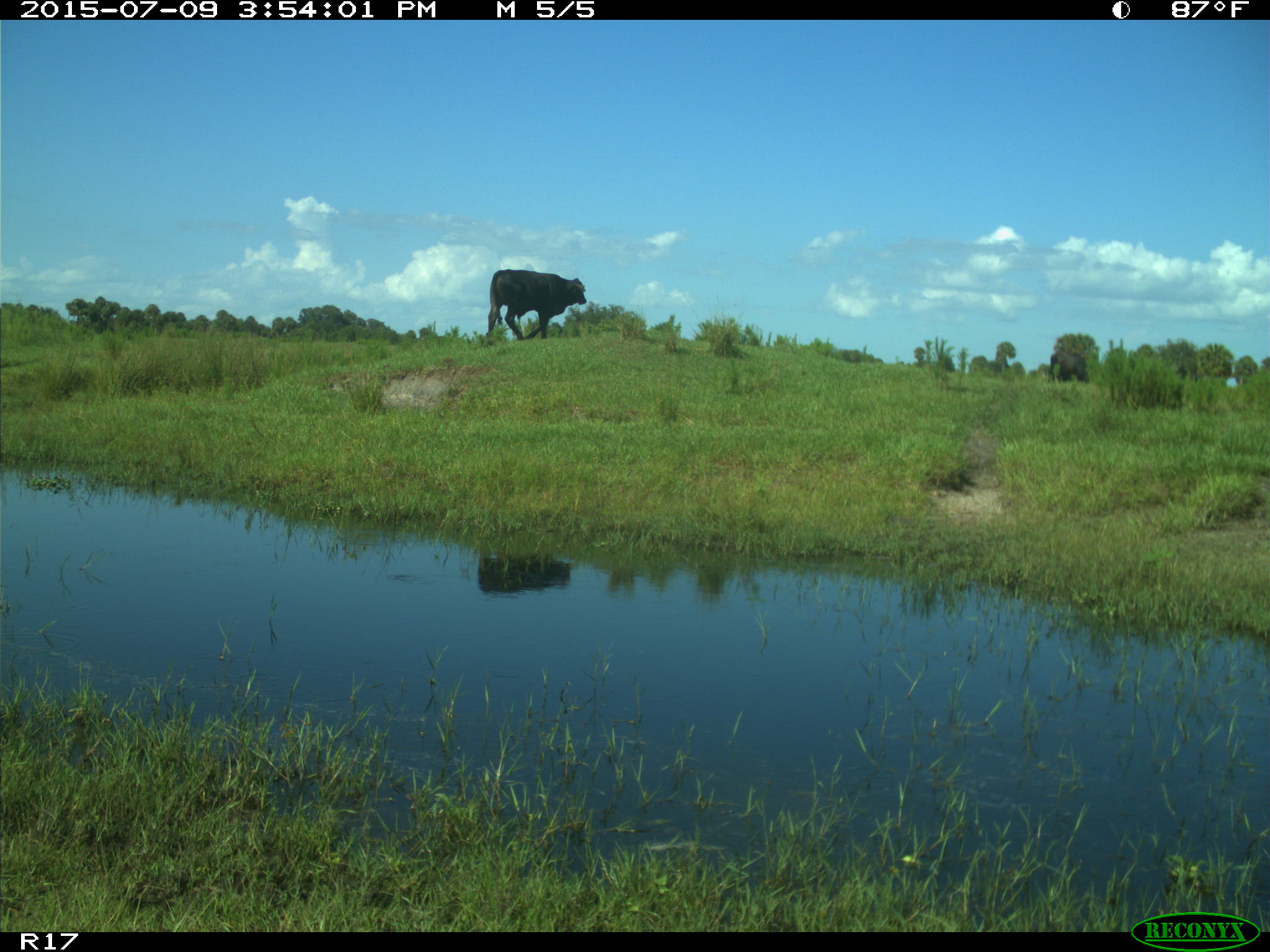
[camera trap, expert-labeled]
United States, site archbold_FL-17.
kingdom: Animalia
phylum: Chordata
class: Mammalia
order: Artiodactyla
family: Bovidae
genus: Bos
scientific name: Bos taurus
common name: domestic cow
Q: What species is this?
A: Bos taurus (domestic cow).